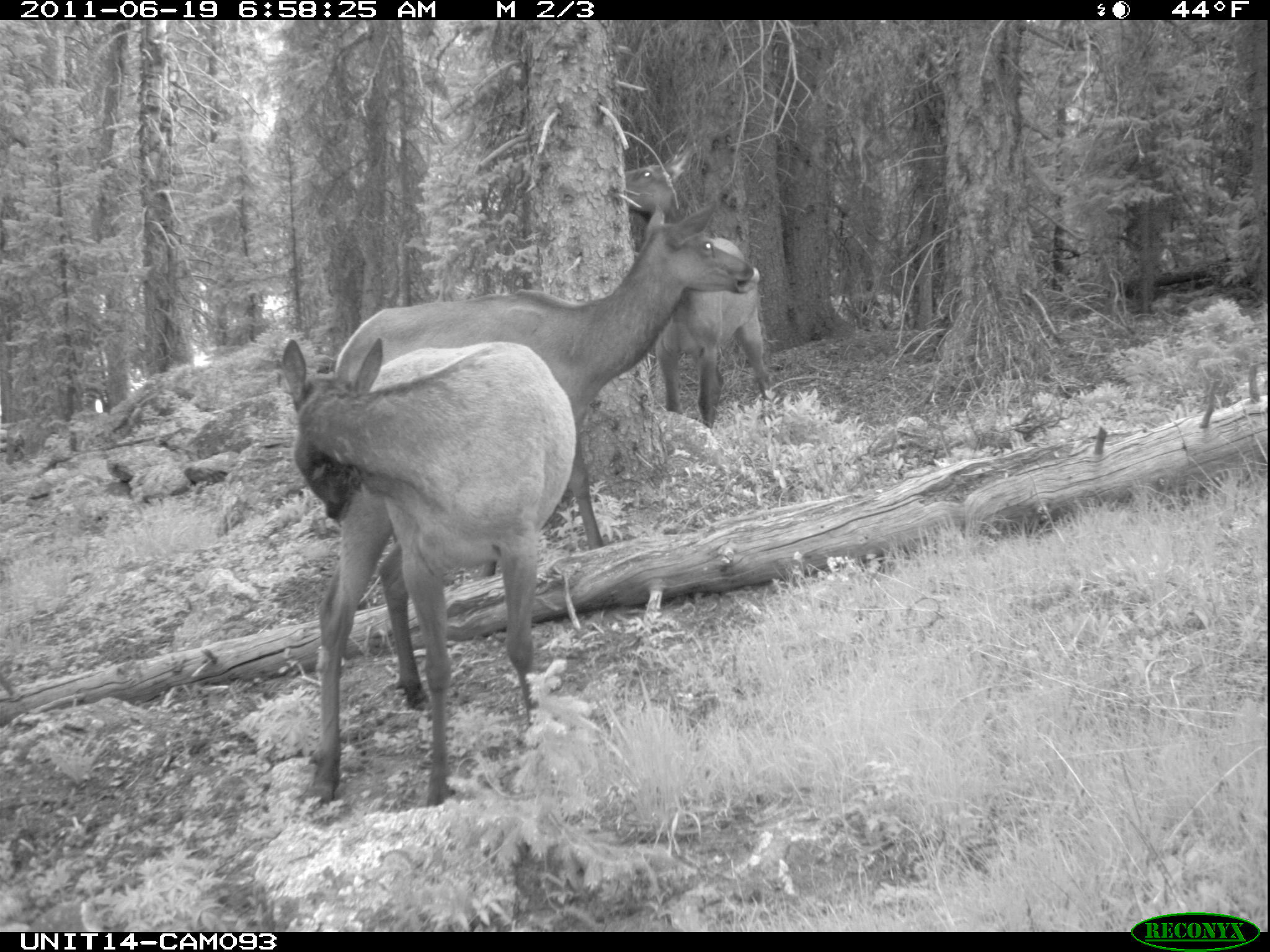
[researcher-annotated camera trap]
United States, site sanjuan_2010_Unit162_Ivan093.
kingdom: Animalia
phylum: Chordata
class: Mammalia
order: Artiodactyla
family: Cervidae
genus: Cervus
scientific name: Cervus elaphus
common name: red deer